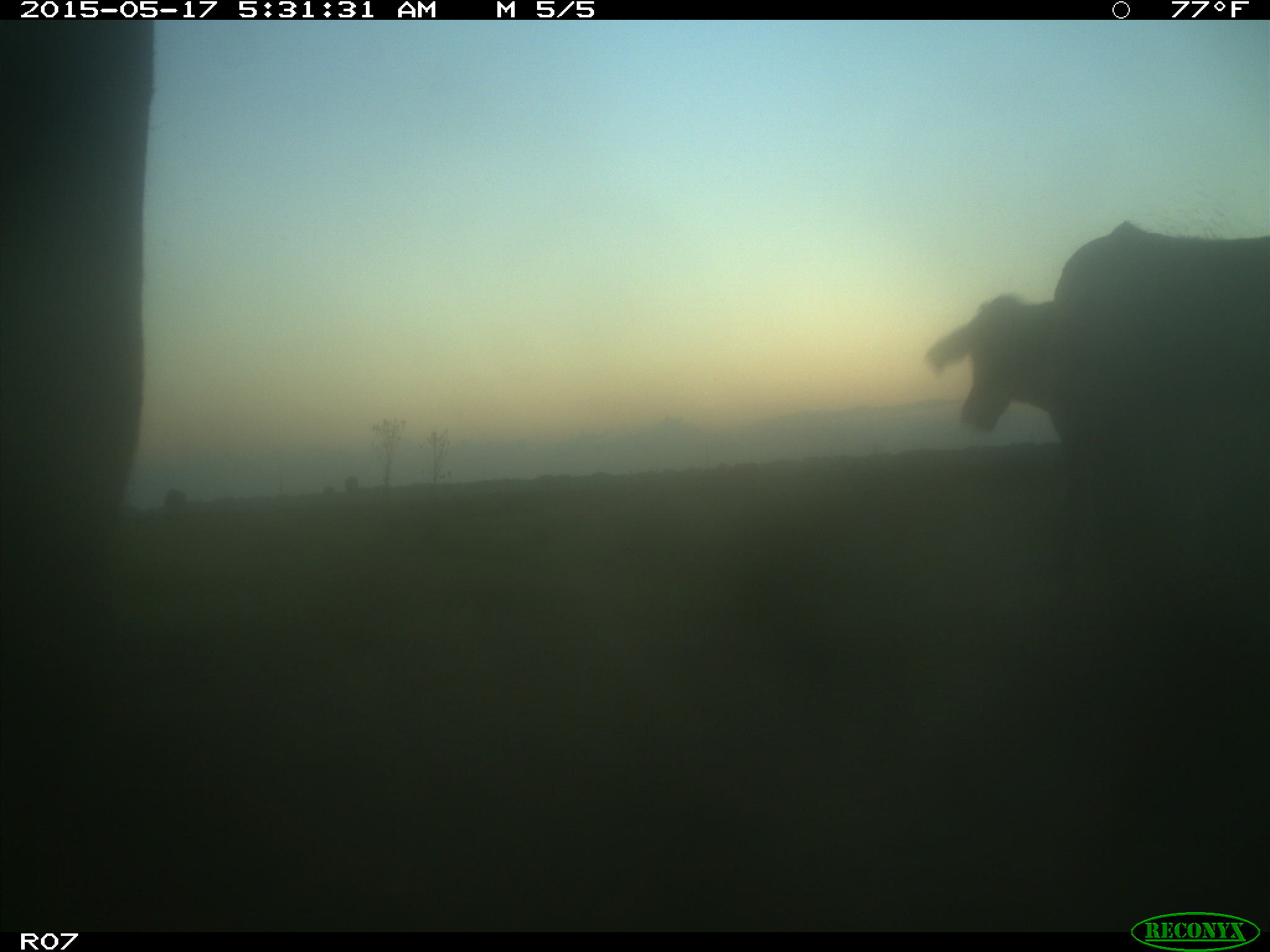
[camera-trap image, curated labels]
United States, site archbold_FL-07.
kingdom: Animalia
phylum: Chordata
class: Mammalia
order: Artiodactyla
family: Bovidae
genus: Bos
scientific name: Bos taurus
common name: domestic cow